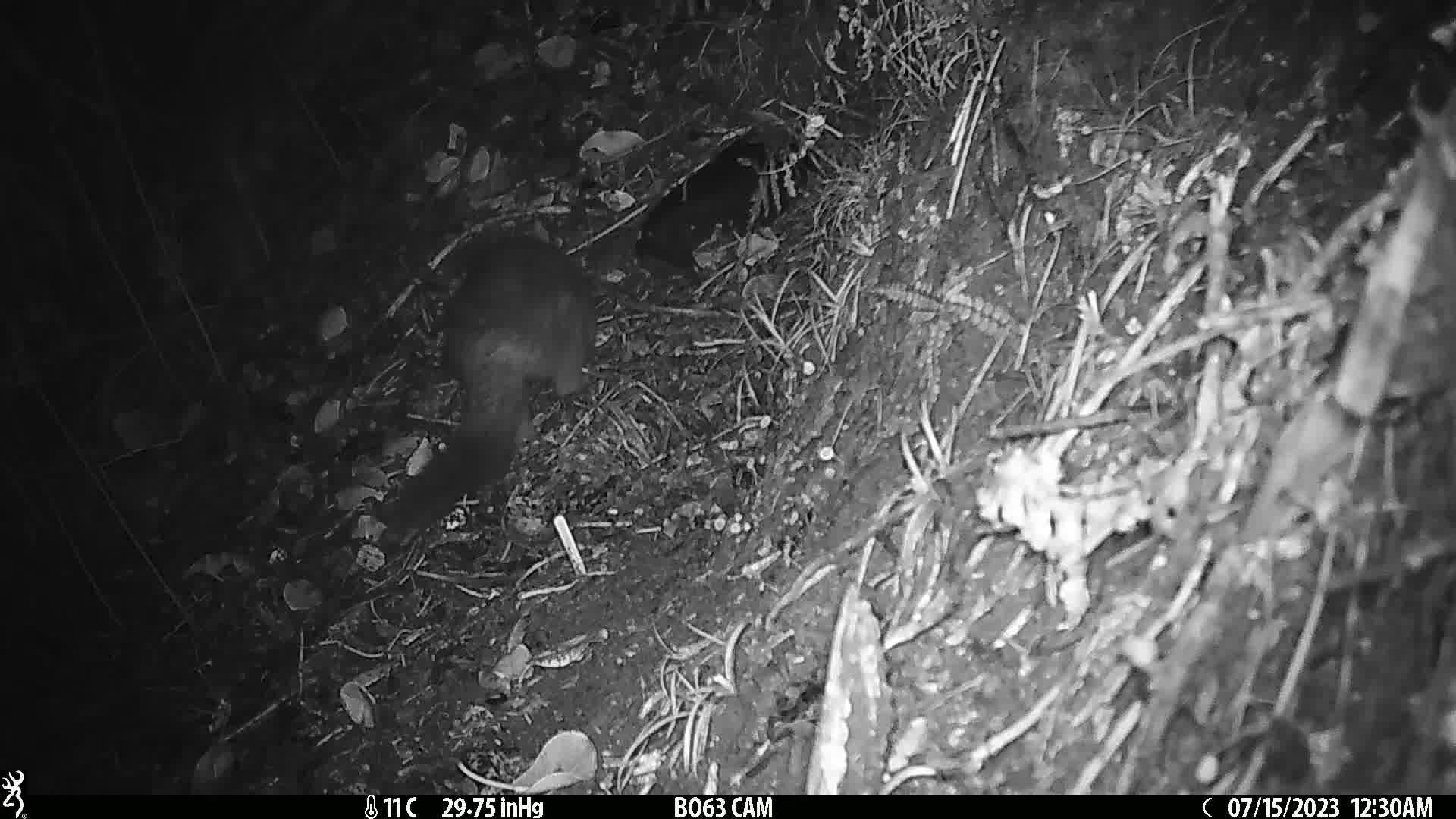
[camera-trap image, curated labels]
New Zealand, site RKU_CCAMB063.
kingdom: Animalia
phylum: Chordata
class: Mammalia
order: Diprotodontia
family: Phalangeridae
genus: Trichosurus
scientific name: Trichosurus vulpecula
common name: common brushtail possum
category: possum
Possum (common brushtail possum) (Trichosurus vulpecula).